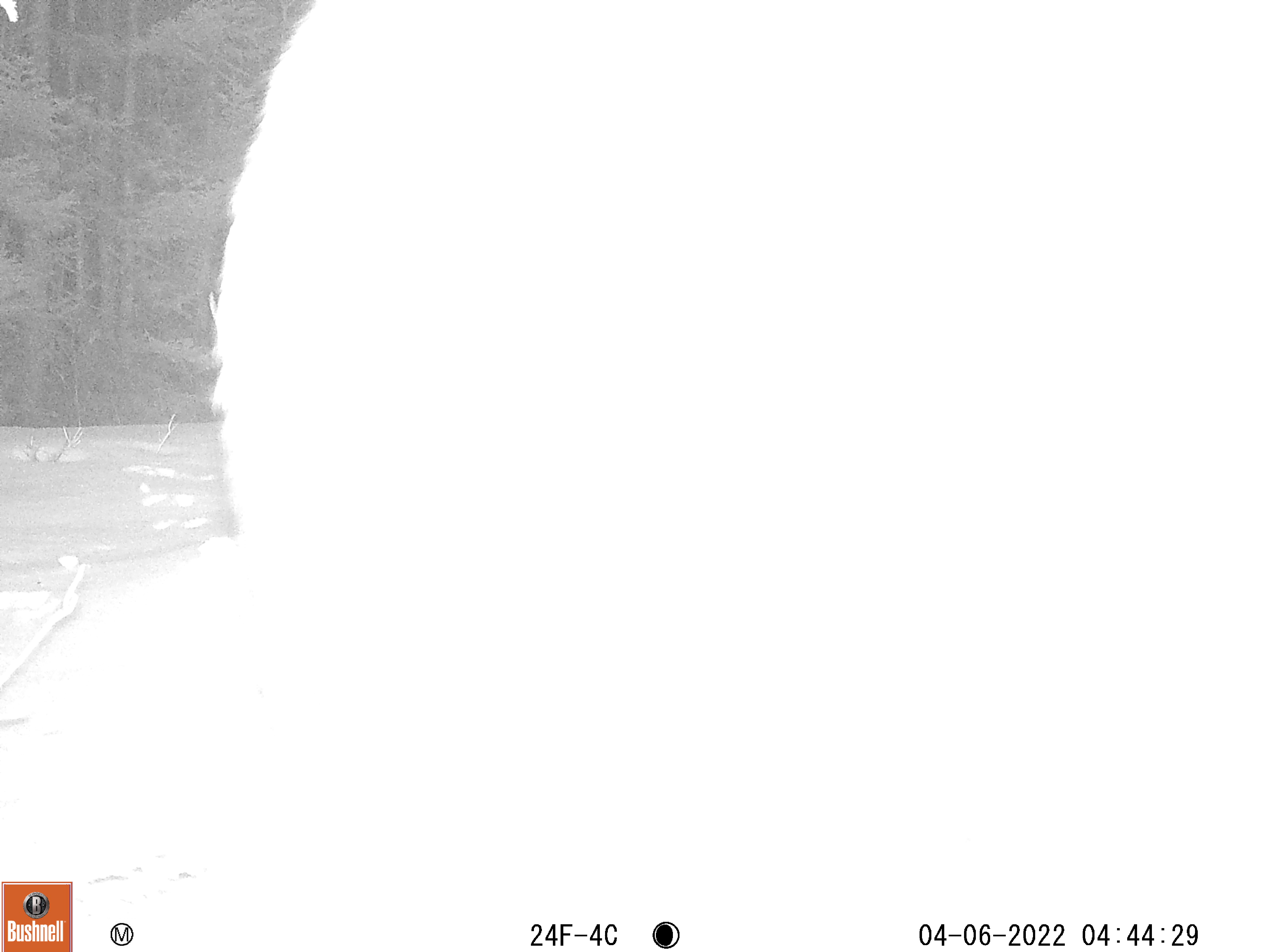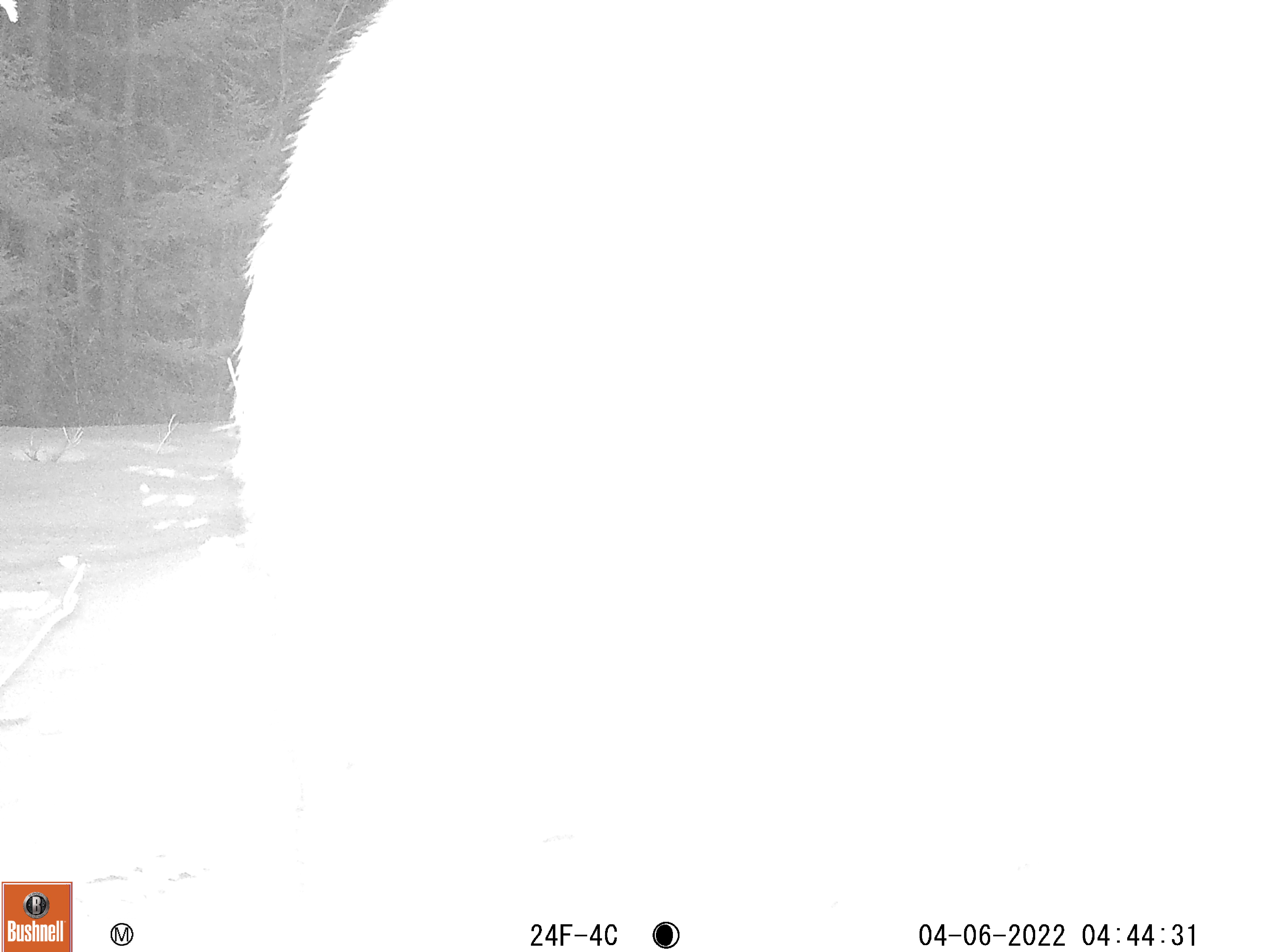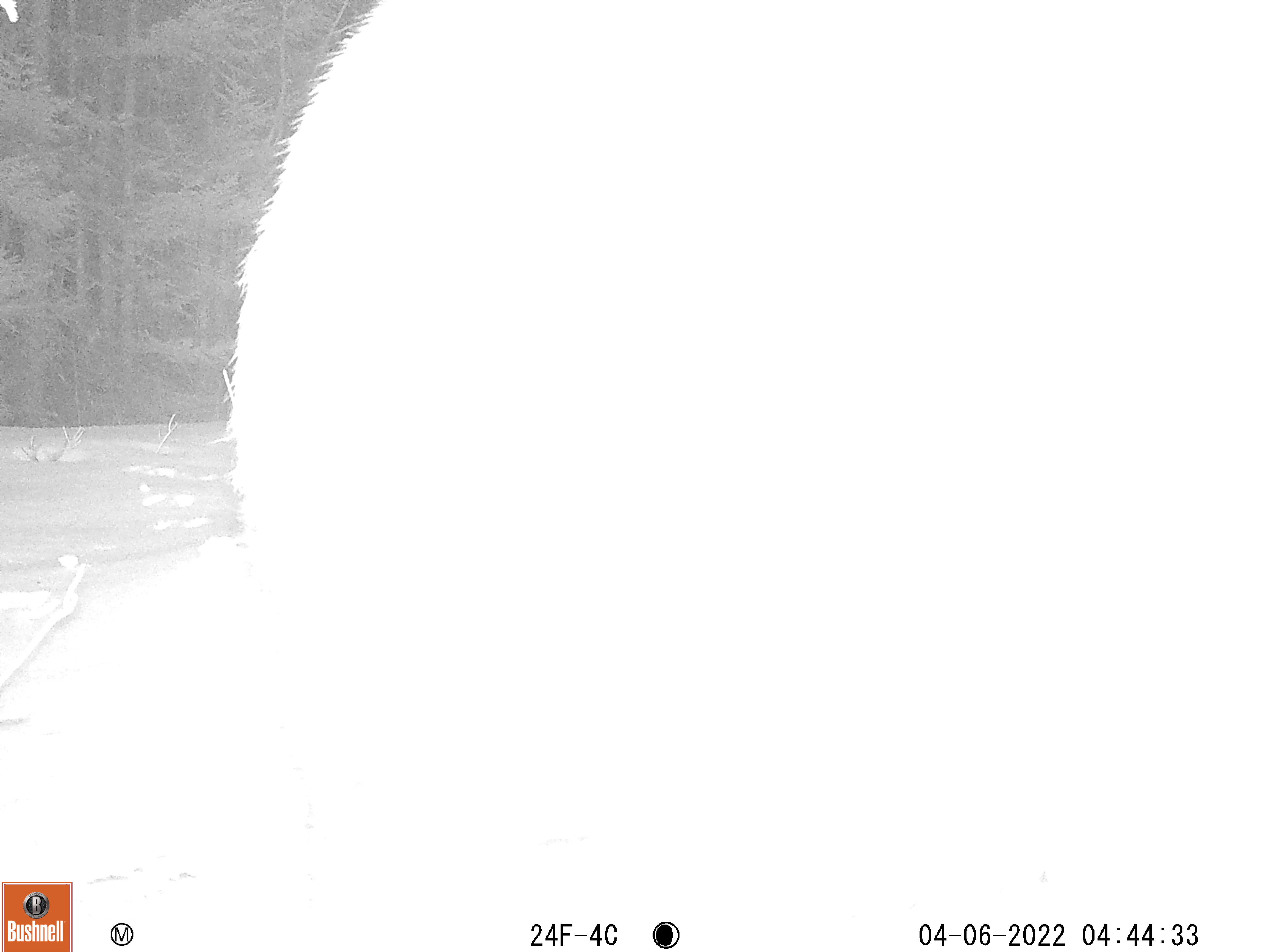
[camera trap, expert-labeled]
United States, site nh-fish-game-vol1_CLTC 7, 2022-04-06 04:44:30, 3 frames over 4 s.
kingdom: Animalia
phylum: Chordata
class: Mammalia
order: Artiodactyla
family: Cervidae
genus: Alces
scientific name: Alces alces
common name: moose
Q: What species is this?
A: Moose (Alces alces).